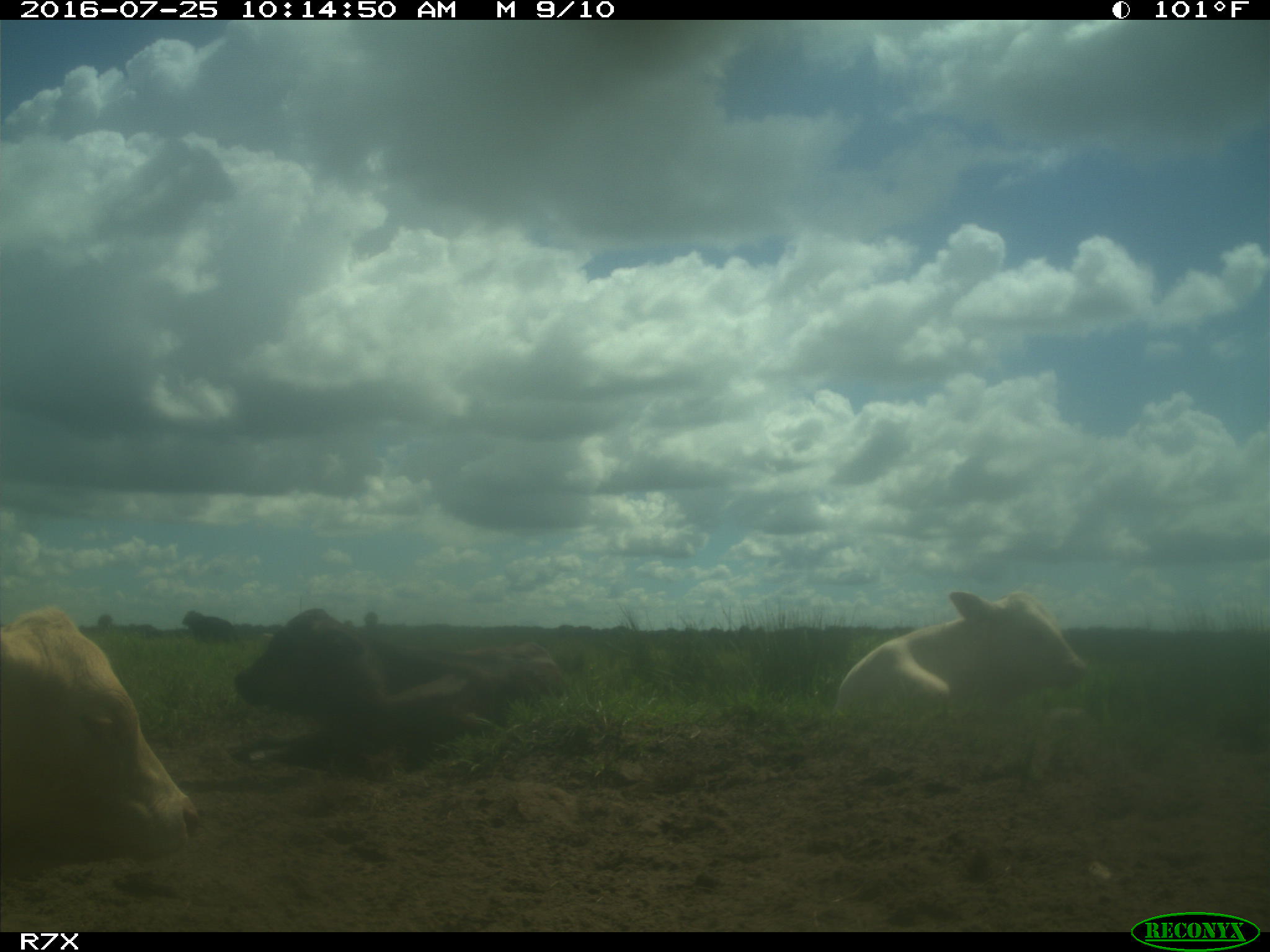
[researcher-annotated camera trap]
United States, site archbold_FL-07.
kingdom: Animalia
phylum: Chordata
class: Mammalia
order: Artiodactyla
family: Bovidae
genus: Bos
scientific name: Bos taurus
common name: domestic cow